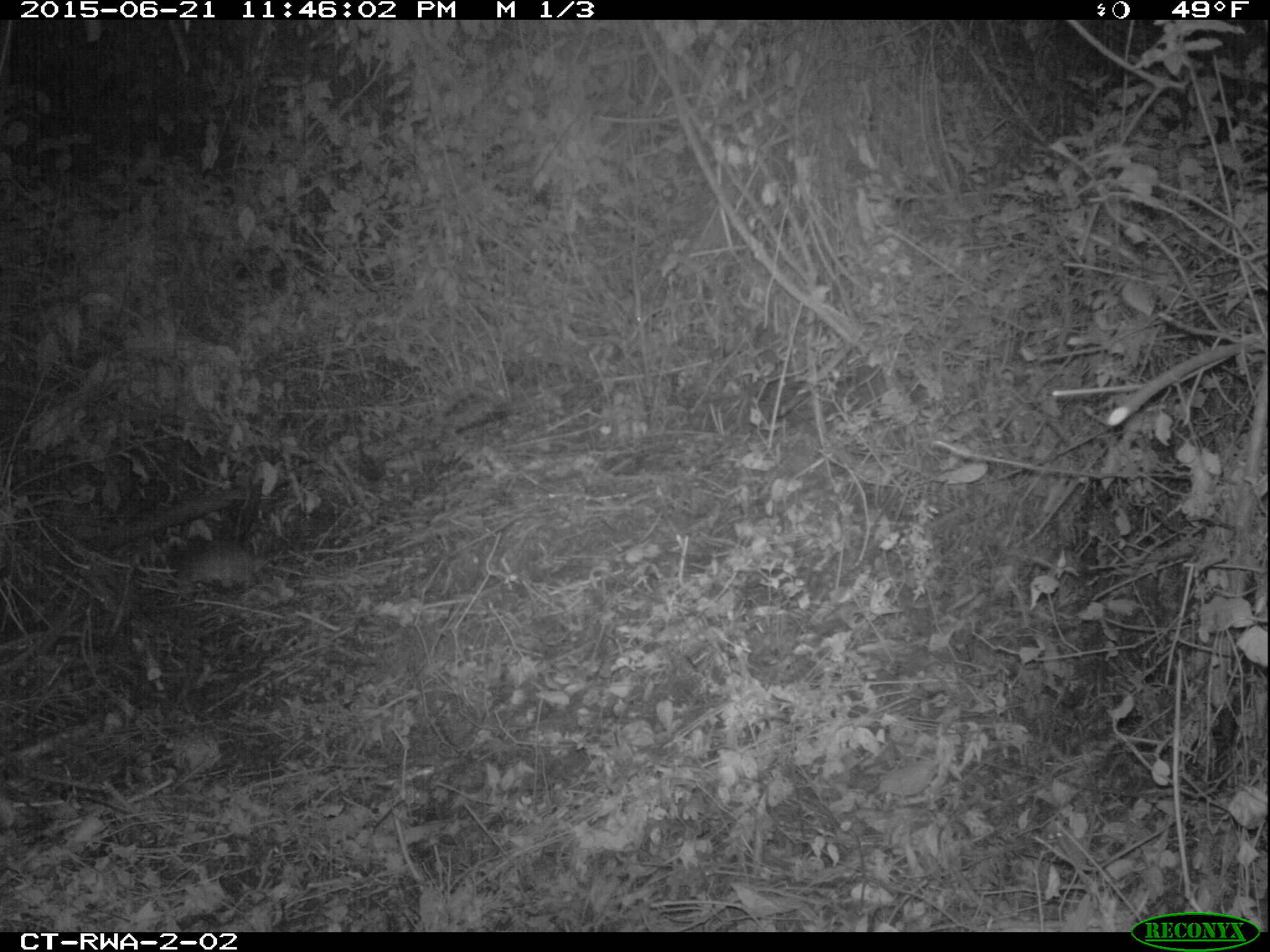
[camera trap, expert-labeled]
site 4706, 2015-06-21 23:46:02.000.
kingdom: Animalia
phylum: Chordata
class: Mammalia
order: Rodentia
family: Nesomyidae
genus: Cricetomys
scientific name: Cricetomys gambianus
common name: african giant pouched rat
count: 1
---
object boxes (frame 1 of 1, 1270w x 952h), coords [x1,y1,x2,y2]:
cricetomys gambianus: [172,535,377,587]